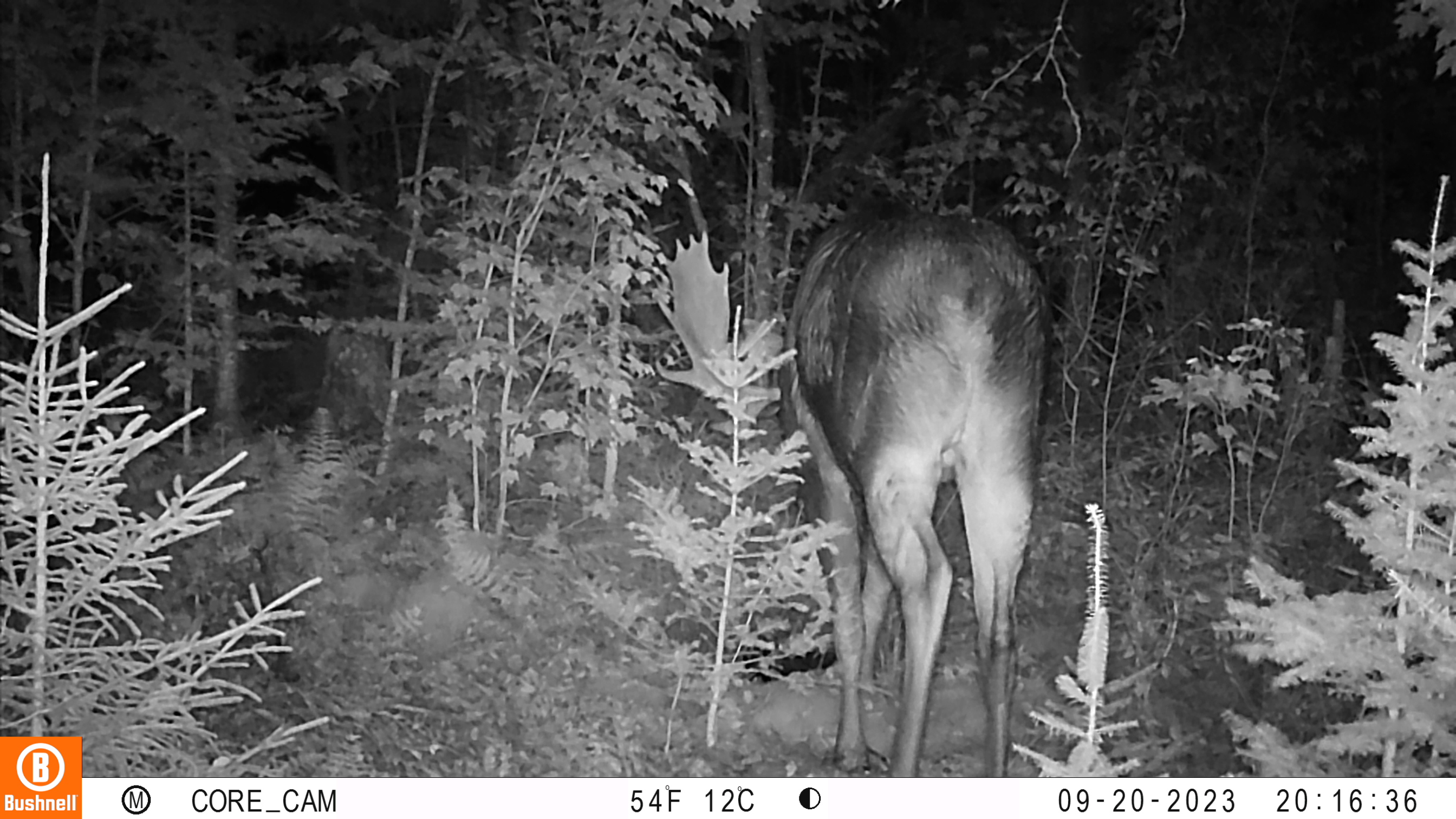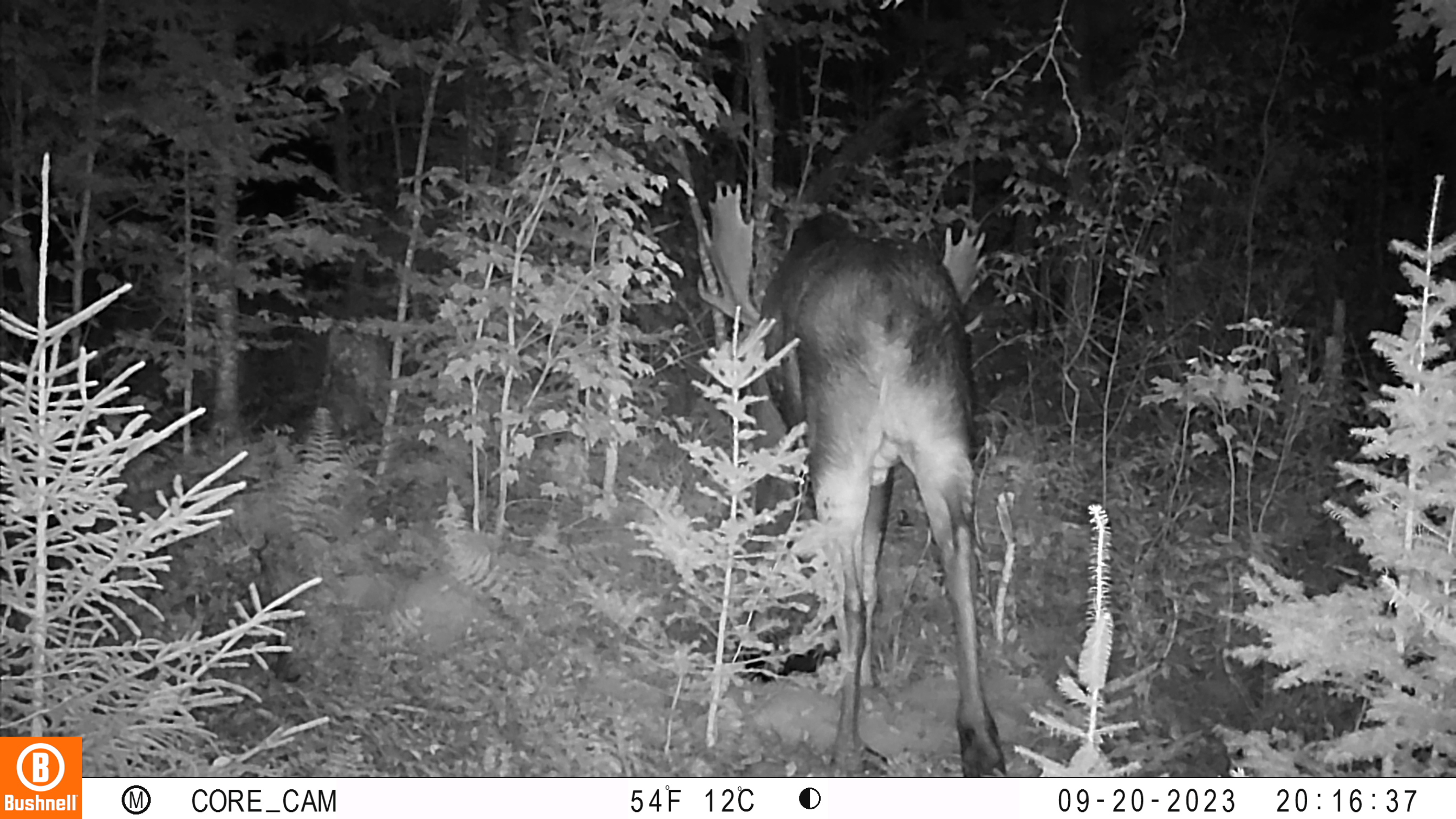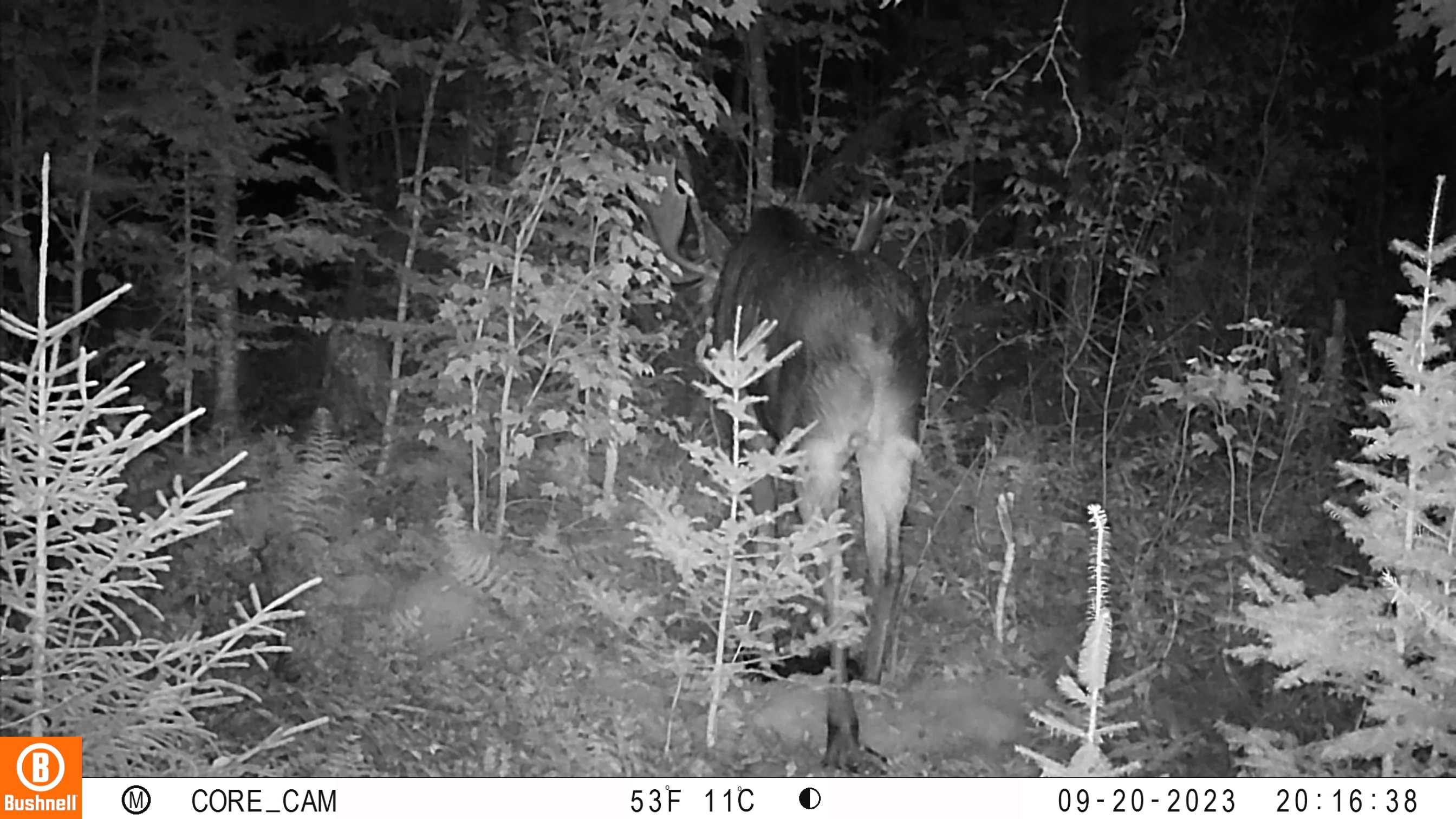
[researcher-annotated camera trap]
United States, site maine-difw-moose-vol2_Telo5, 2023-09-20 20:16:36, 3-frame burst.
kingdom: Animalia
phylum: Chordata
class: Mammalia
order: Artiodactyla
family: Cervidae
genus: Alces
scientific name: Alces alces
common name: moose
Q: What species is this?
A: Moose (Alces alces).